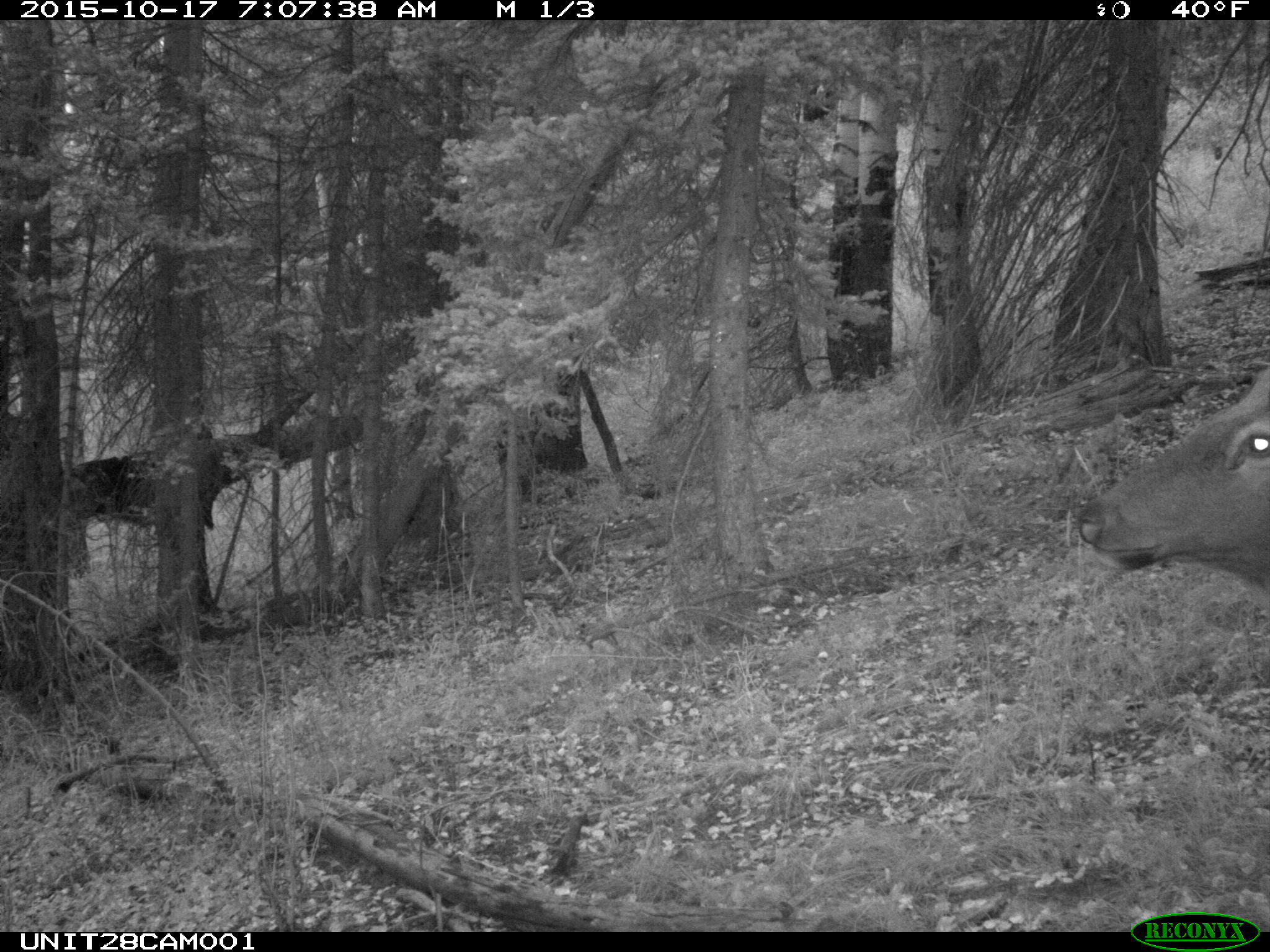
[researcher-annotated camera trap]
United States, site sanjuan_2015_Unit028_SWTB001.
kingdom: Animalia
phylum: Chordata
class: Mammalia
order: Artiodactyla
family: Cervidae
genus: Cervus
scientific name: Cervus elaphus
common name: red deer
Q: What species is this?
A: Cervus elaphus (red deer).